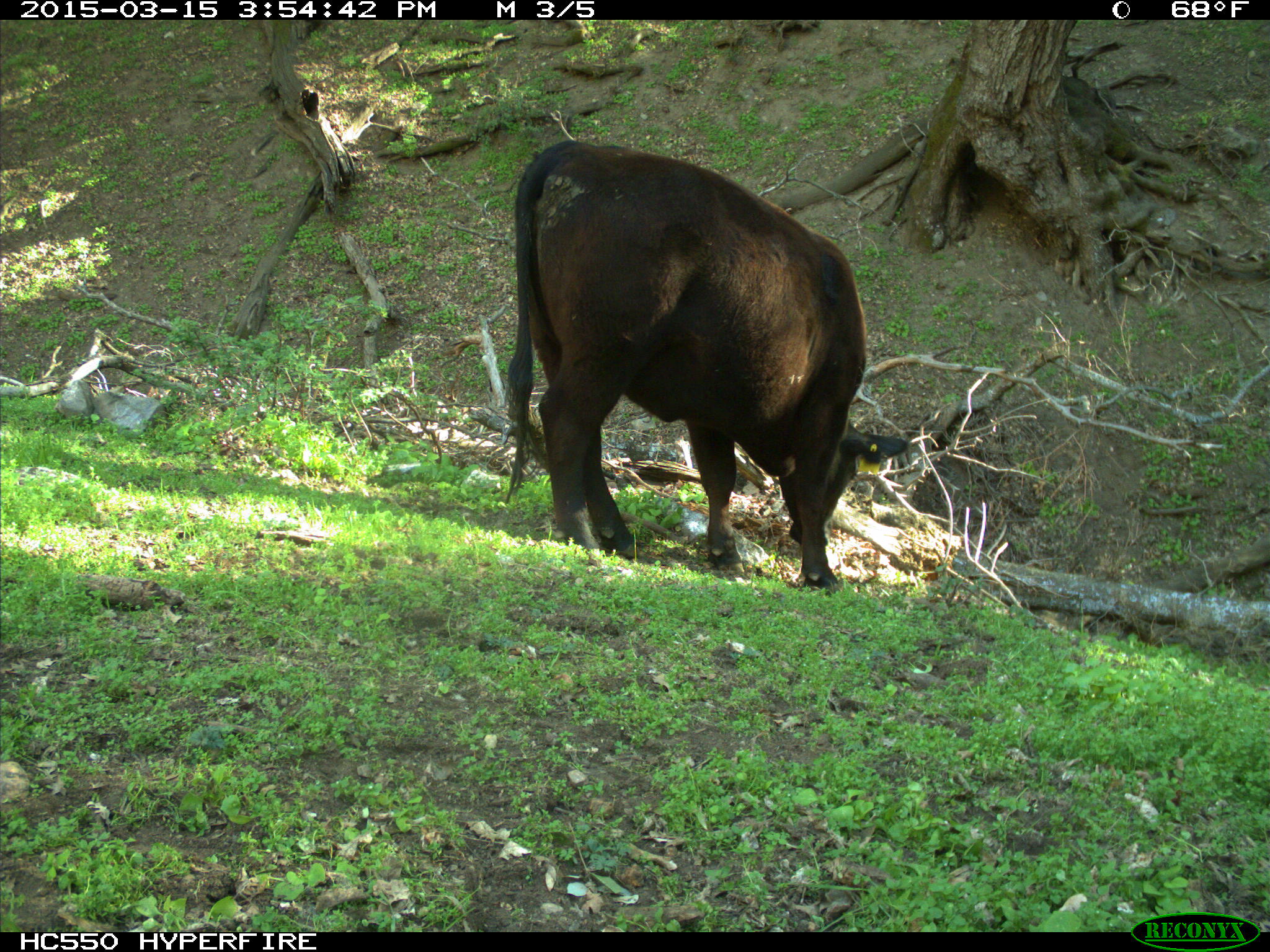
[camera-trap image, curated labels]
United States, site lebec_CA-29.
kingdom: Animalia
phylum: Chordata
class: Mammalia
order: Artiodactyla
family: Bovidae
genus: Bos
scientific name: Bos taurus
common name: domestic cow